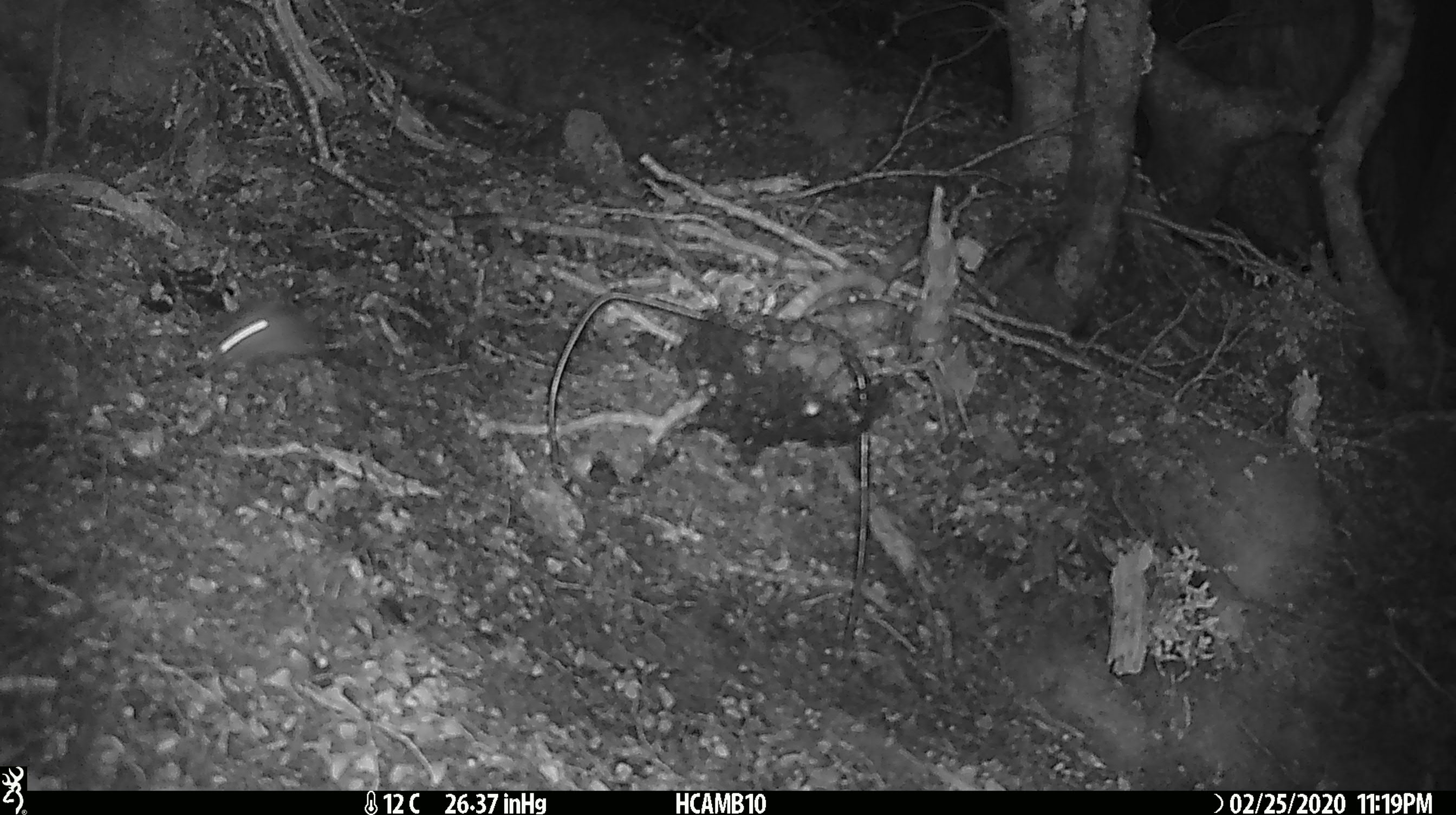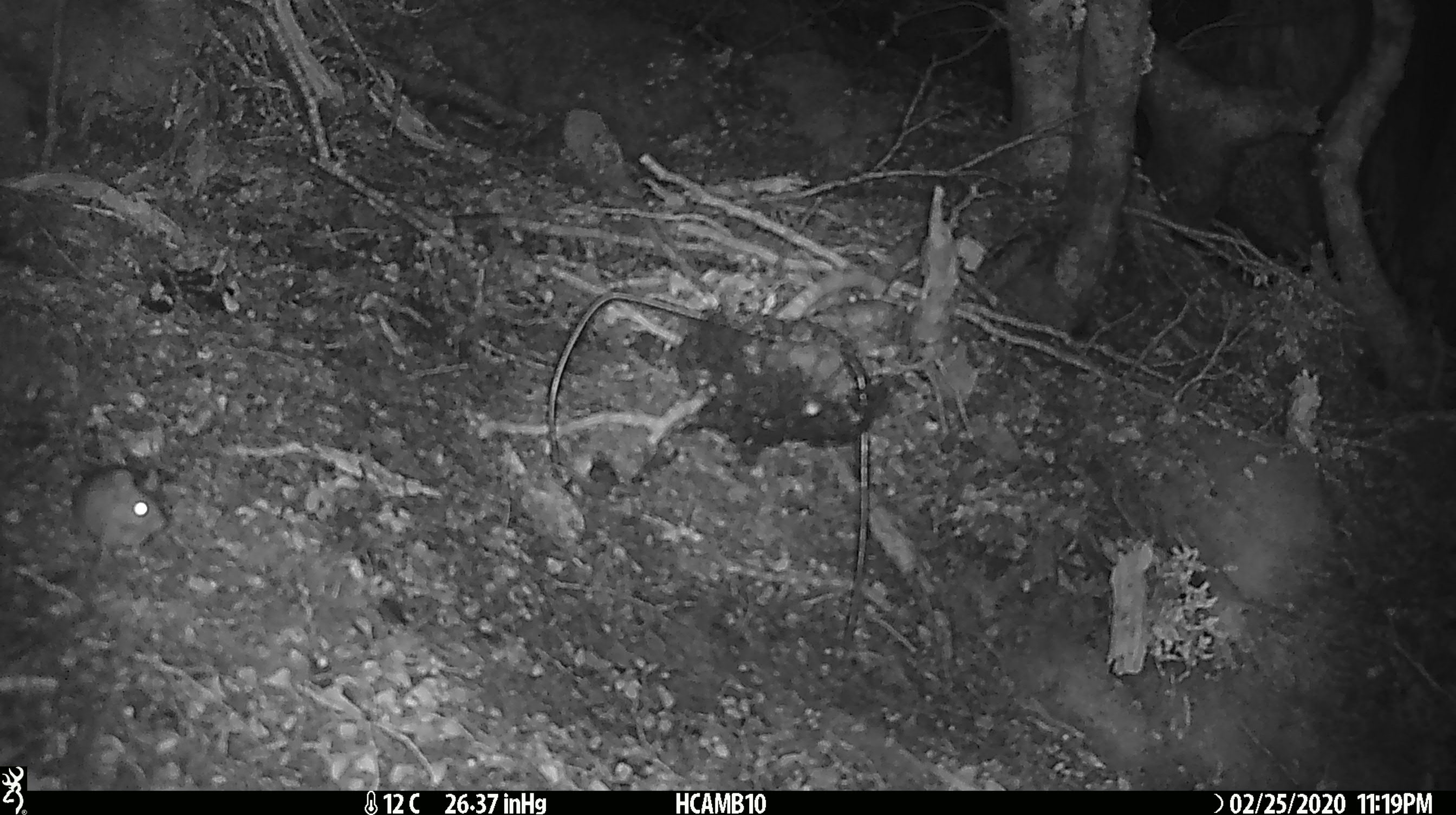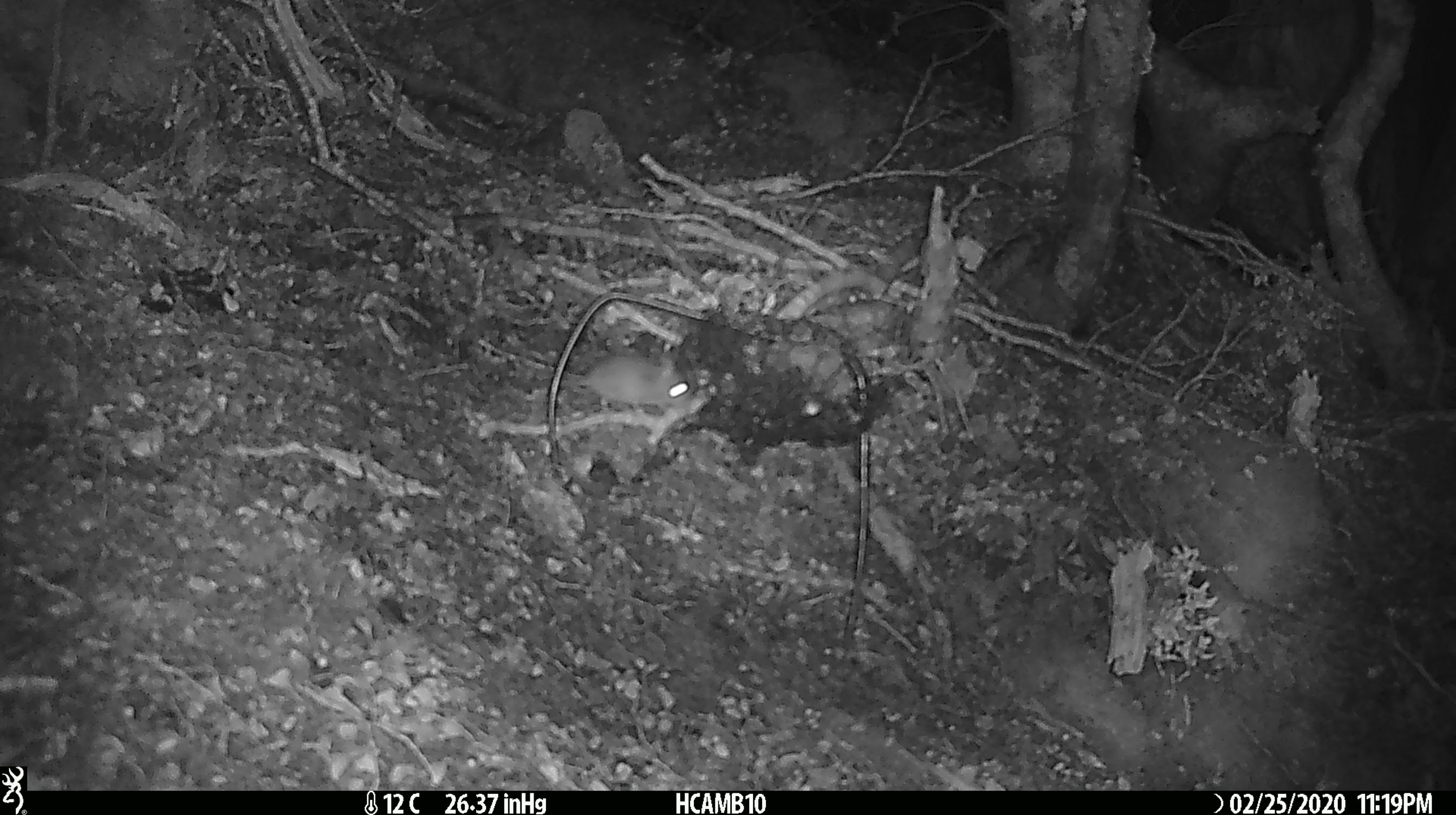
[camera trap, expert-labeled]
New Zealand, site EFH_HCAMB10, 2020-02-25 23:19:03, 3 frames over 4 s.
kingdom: Animalia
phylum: Chordata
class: Mammalia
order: Rodentia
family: Muridae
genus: Mus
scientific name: Mus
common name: mouse